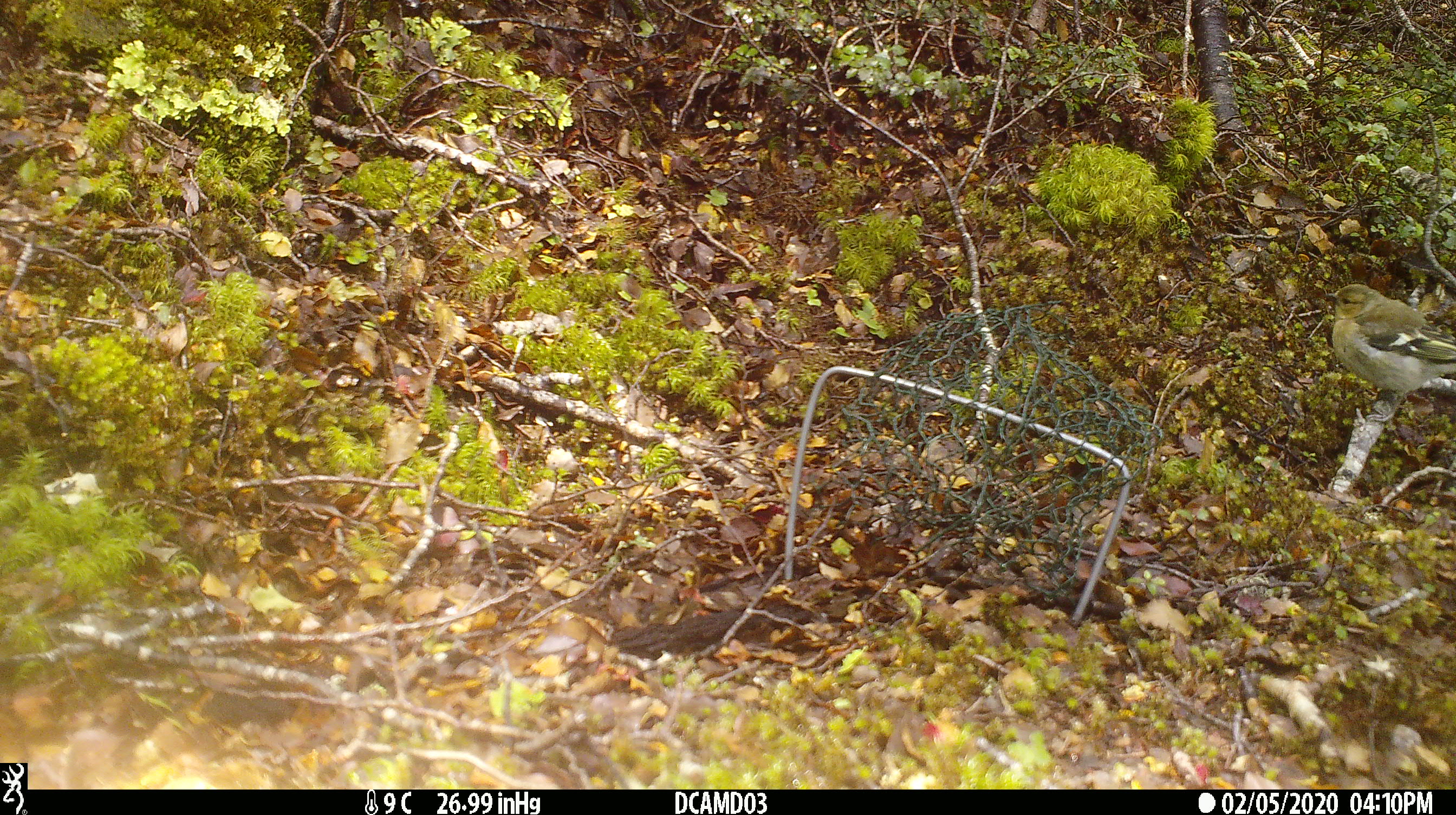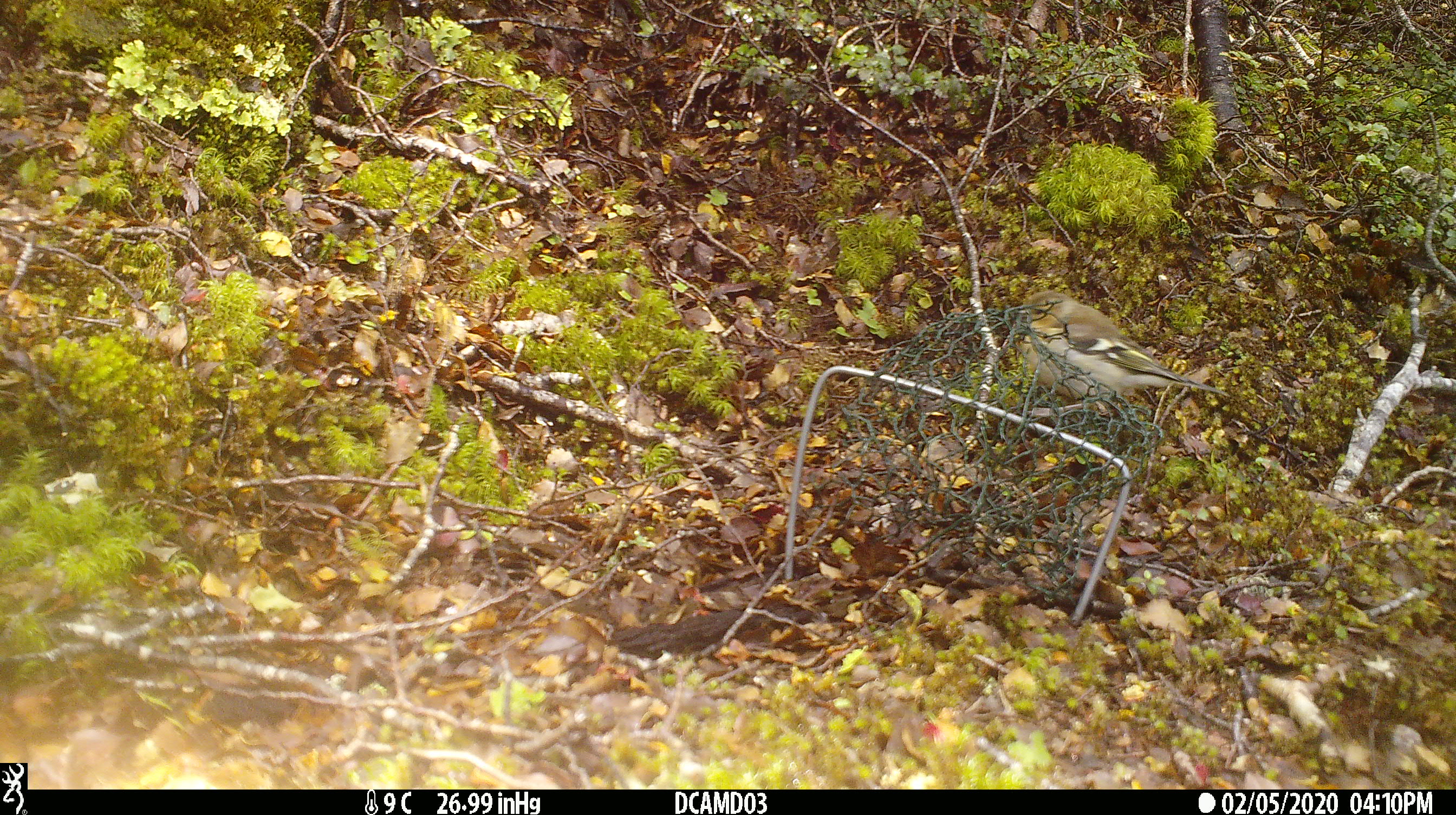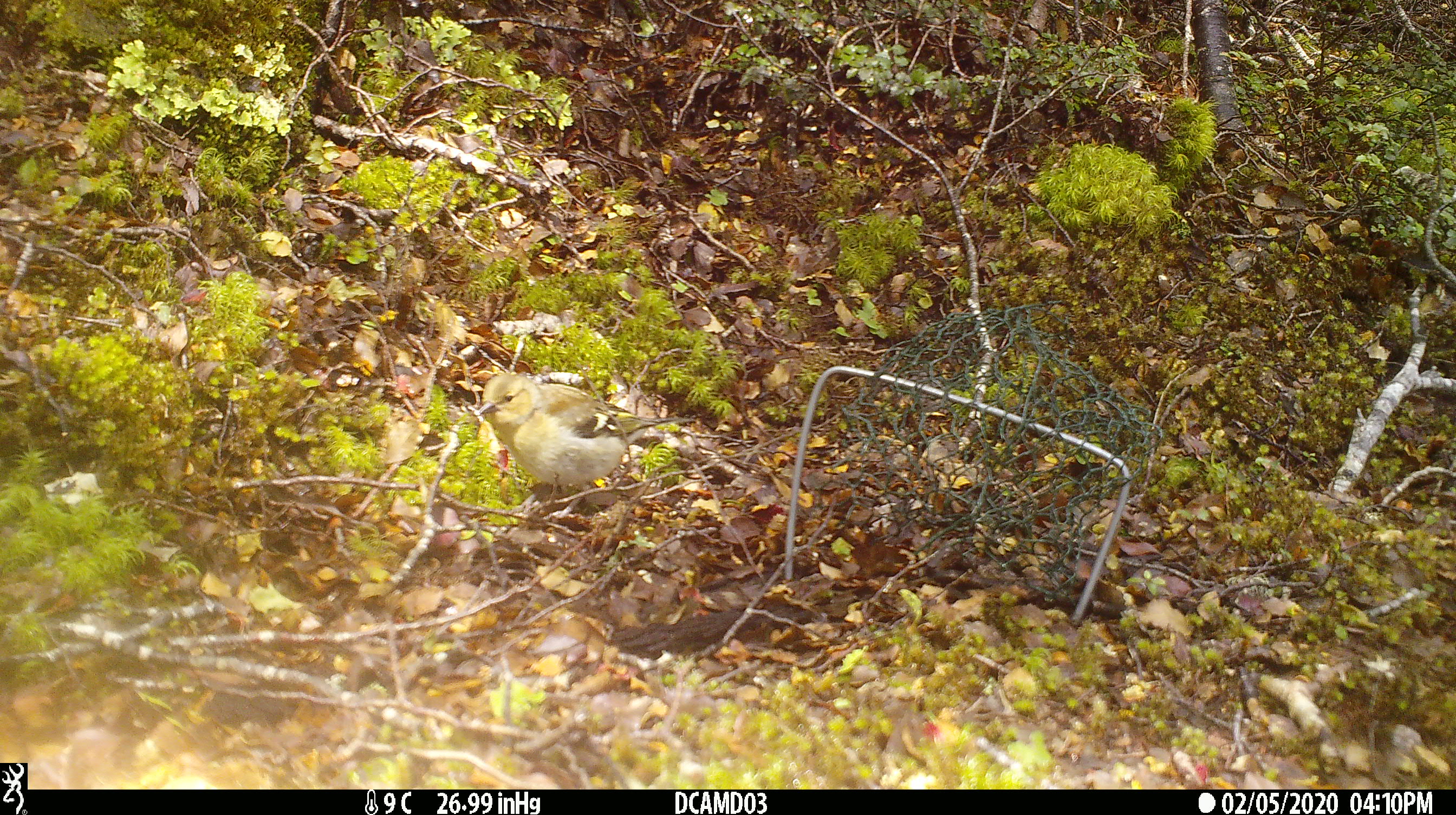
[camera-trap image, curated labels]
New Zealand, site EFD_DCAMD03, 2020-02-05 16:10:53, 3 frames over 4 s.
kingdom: Animalia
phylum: Chordata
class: Aves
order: Passeriformes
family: Fringillidae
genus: Fringilla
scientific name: Fringilla coelebs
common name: common chaffinch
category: chaffinch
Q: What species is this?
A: Chaffinch (common chaffinch) (Fringilla coelebs).